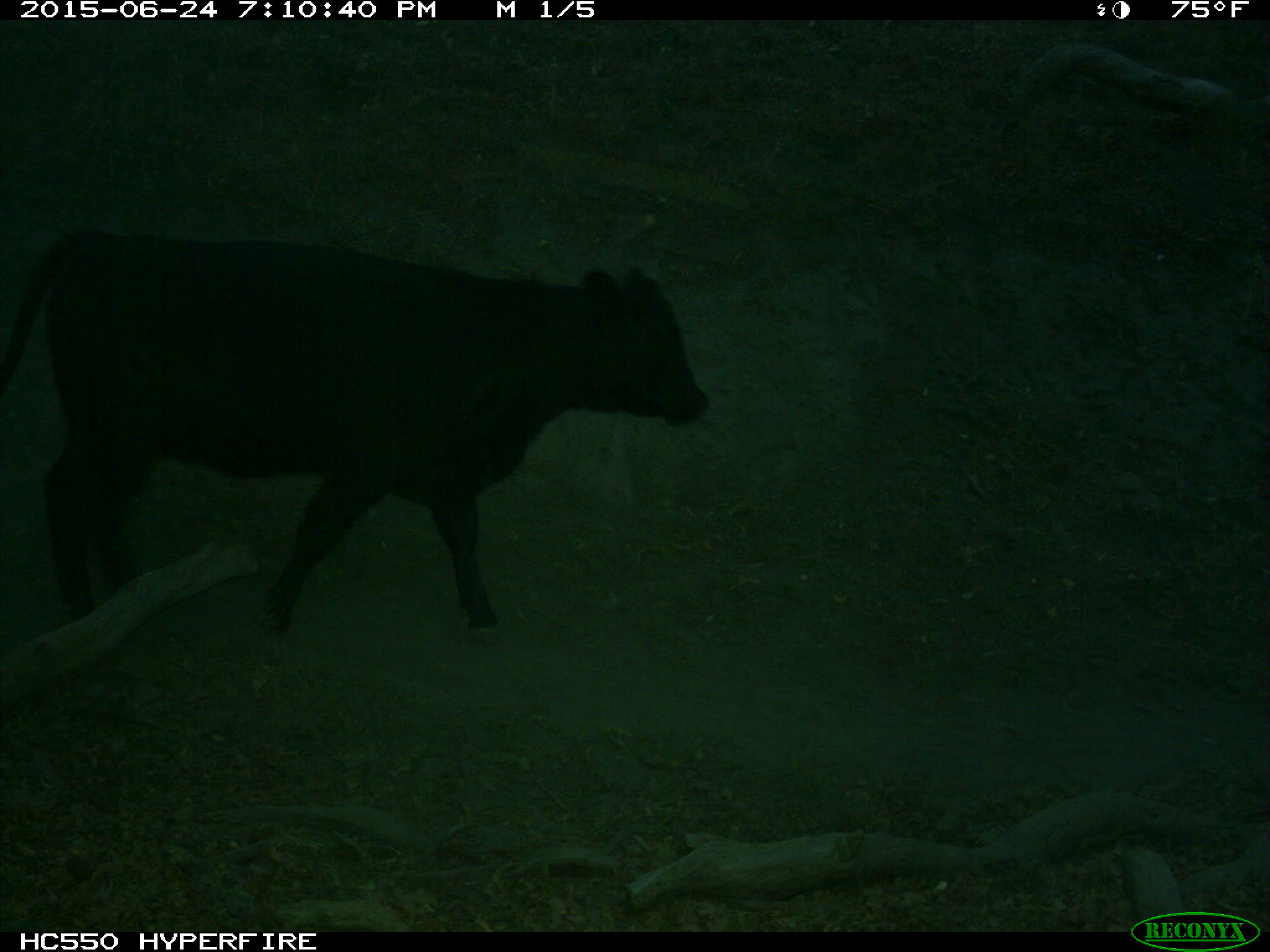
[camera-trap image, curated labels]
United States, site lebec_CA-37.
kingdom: Animalia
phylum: Chordata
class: Mammalia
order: Artiodactyla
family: Bovidae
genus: Bos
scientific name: Bos taurus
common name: domestic cow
Bos taurus (domestic cow).